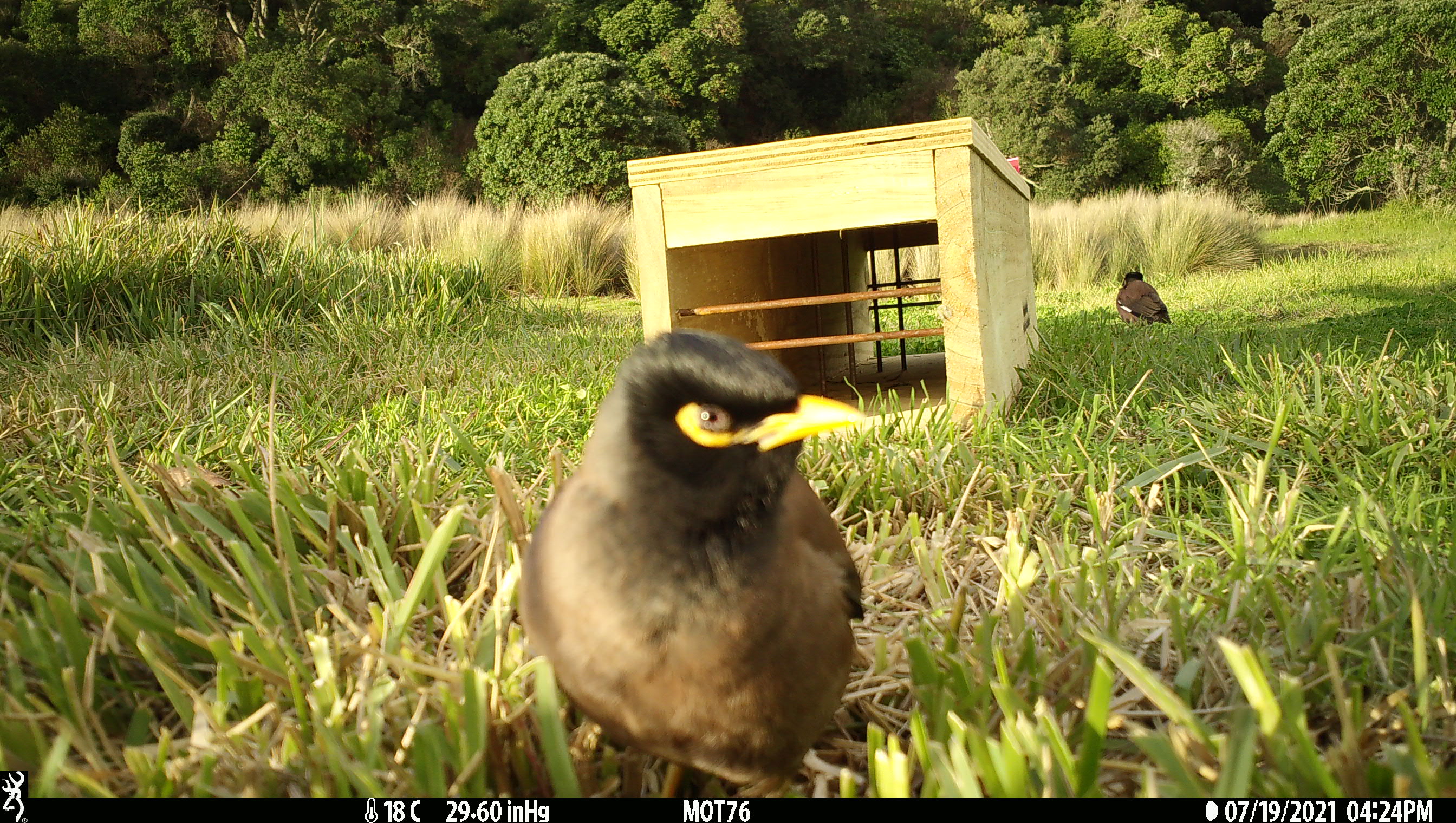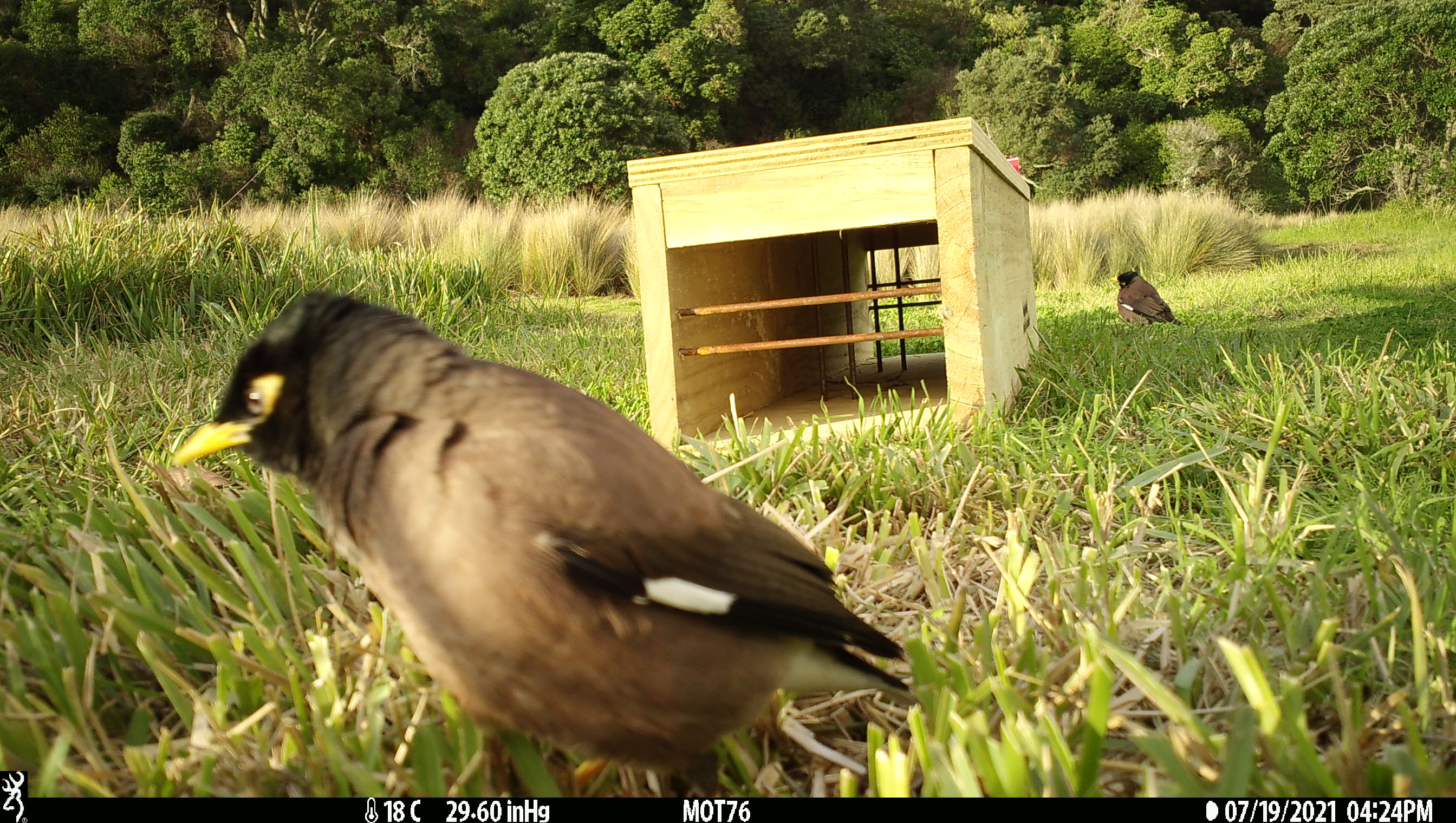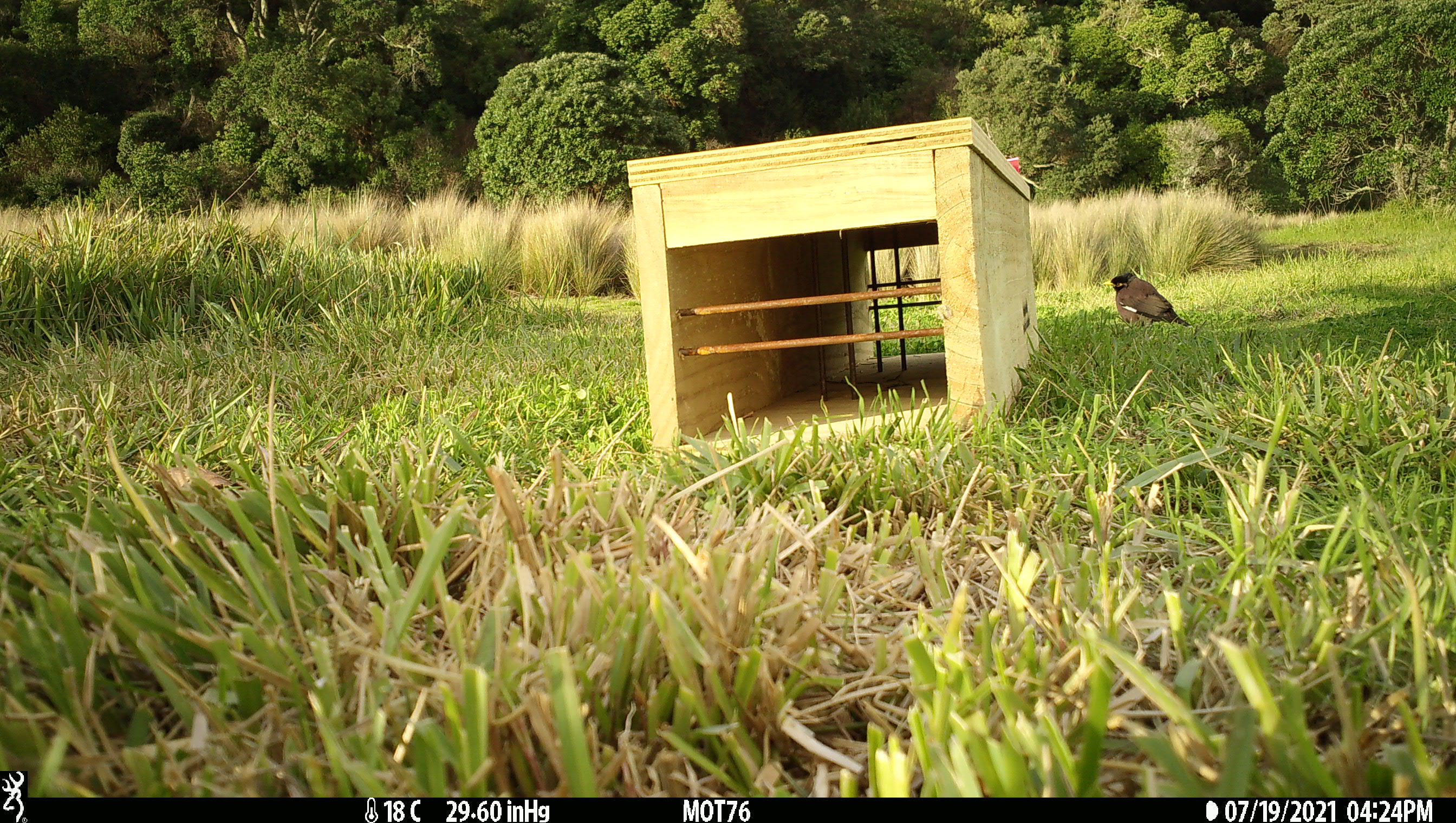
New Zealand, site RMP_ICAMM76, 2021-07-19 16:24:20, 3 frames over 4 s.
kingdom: Animalia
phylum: Chordata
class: Aves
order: Passeriformes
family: Sturnidae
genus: Acridotheres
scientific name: Acridotheres tristis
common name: common myna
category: myna